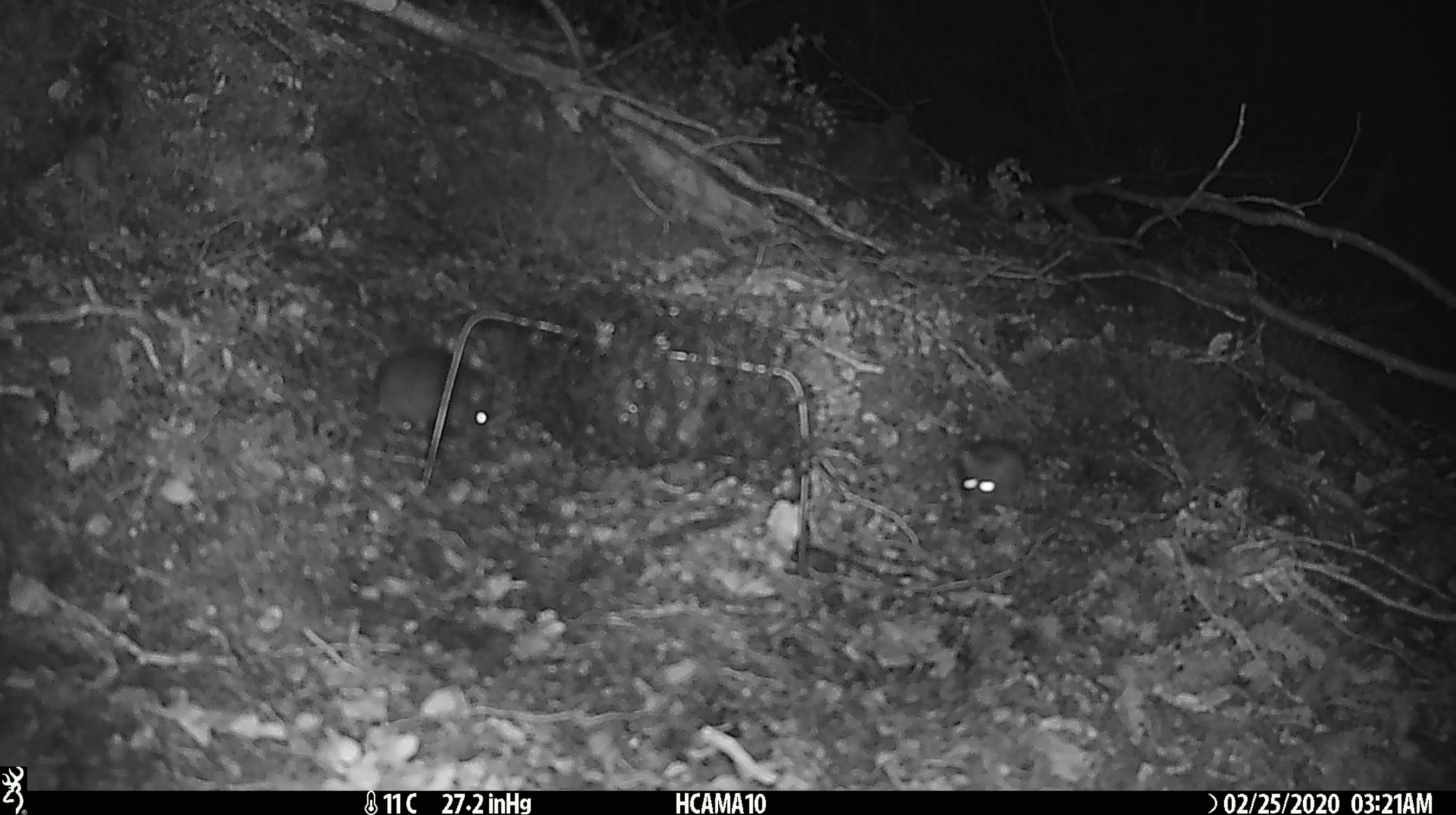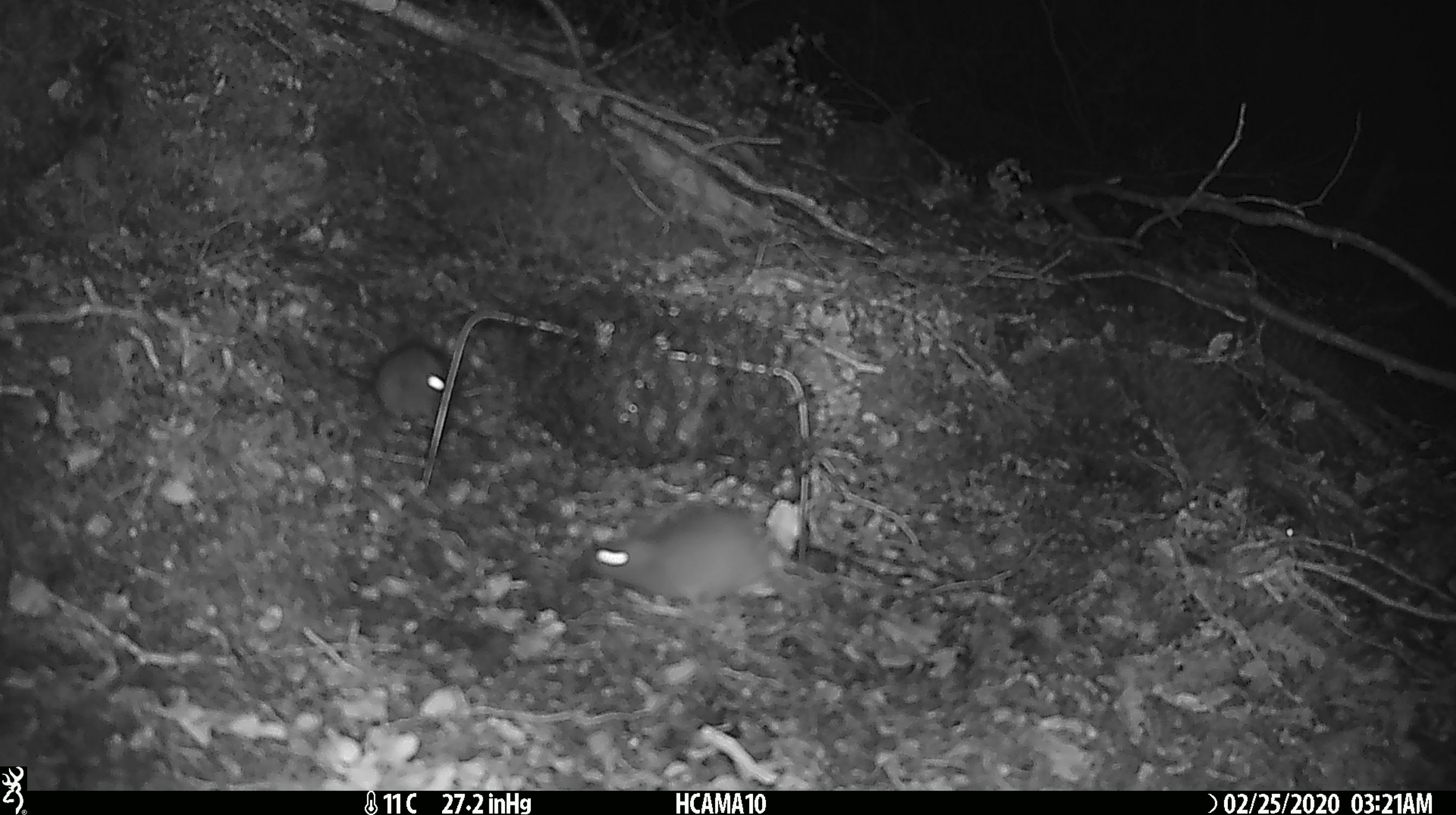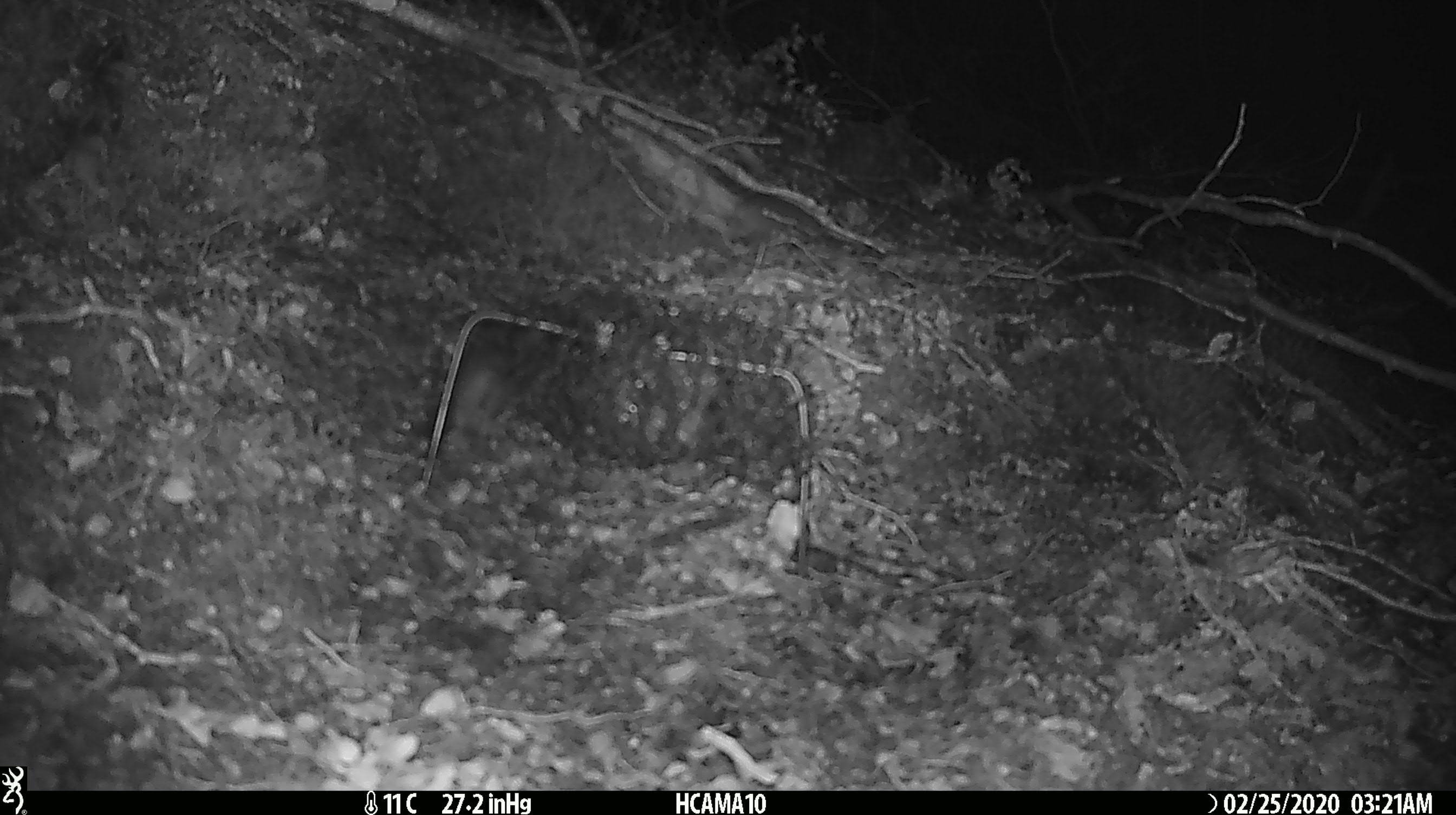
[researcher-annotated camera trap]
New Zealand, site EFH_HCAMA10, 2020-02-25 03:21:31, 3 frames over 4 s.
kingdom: Animalia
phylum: Chordata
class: Mammalia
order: Rodentia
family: Muridae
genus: Mus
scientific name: Mus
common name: mouse